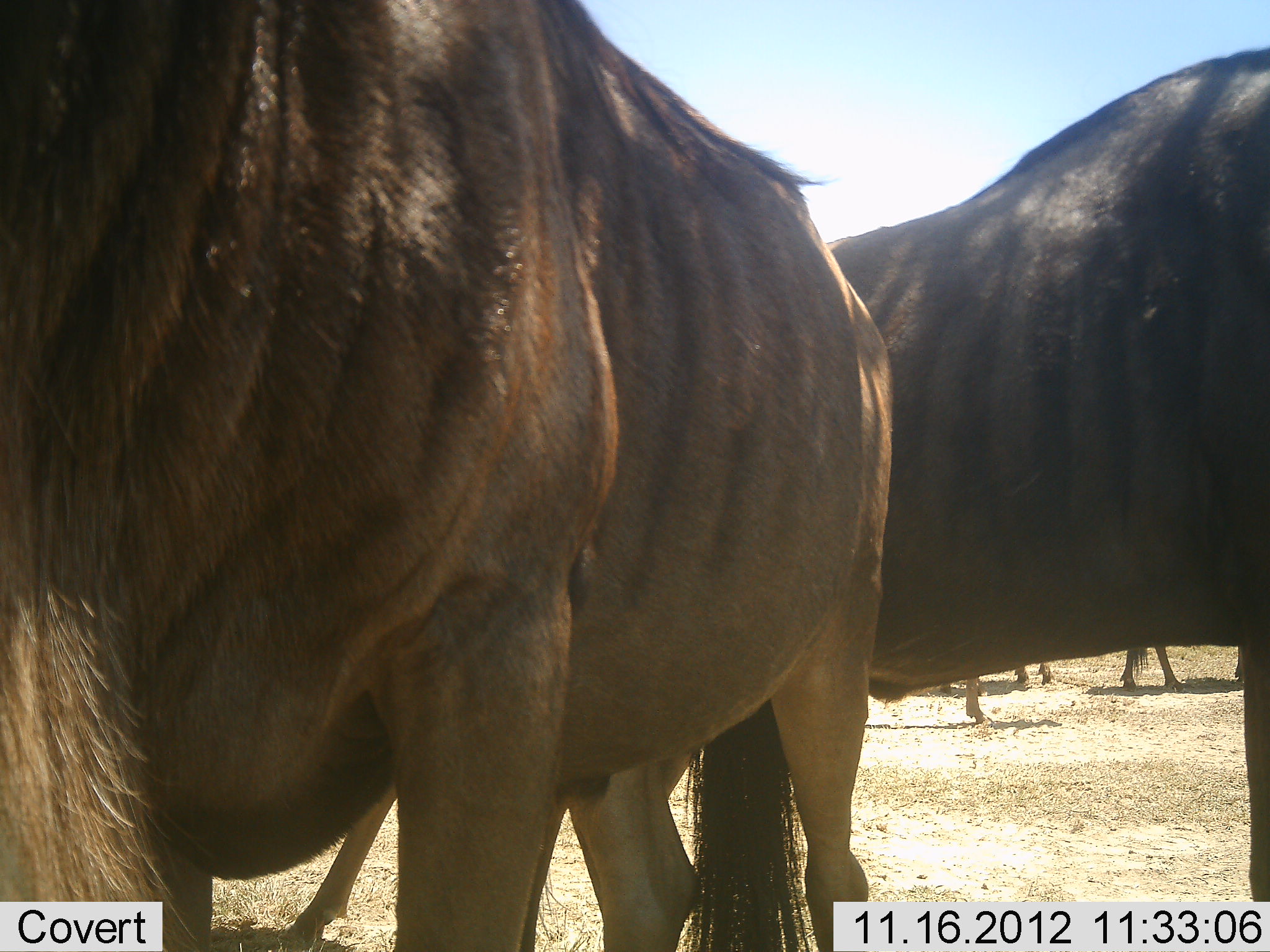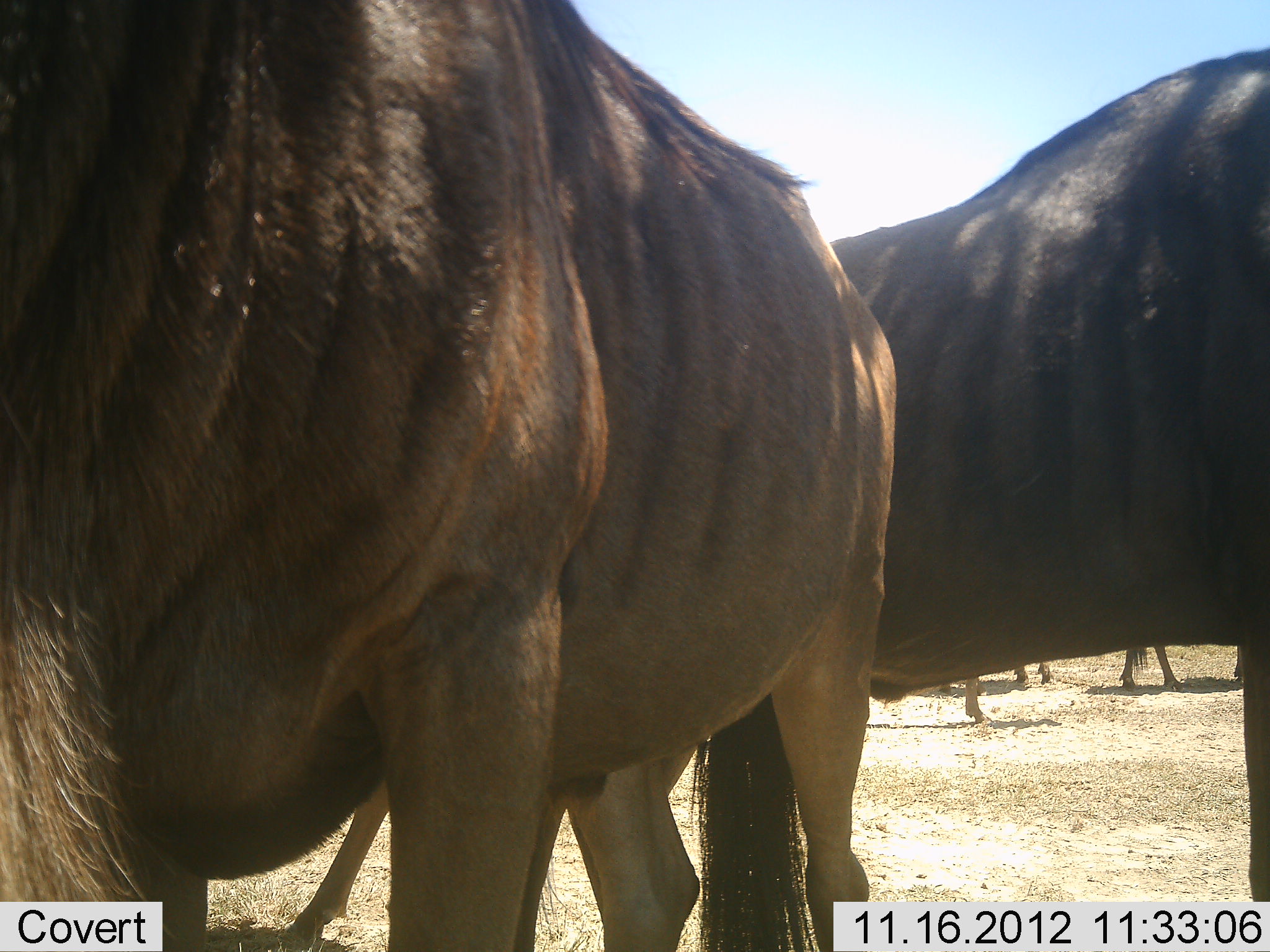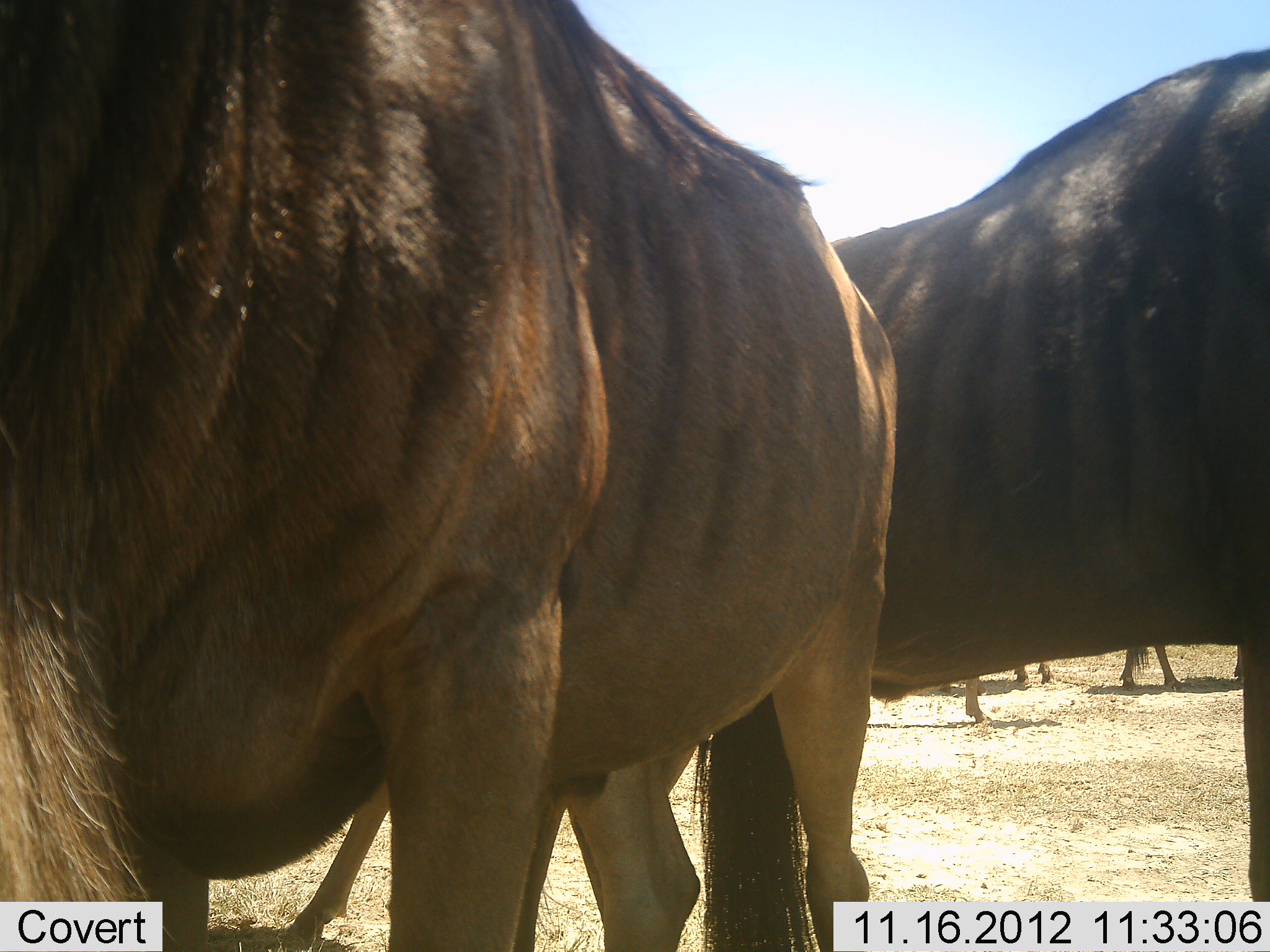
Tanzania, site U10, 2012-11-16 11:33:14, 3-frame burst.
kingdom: Animalia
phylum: Chordata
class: Mammalia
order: Artiodactyla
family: Bovidae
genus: Connochaetes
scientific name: Connochaetes taurinus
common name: blue wildebeest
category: wildebeest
Wildebeest (blue wildebeest) (Connochaetes taurinus), count 4. Behavior (volunteer vote fractions): standing 90%, resting 0%, moving 10%, interacting 0%. Young present (vote fraction): 0%. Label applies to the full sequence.